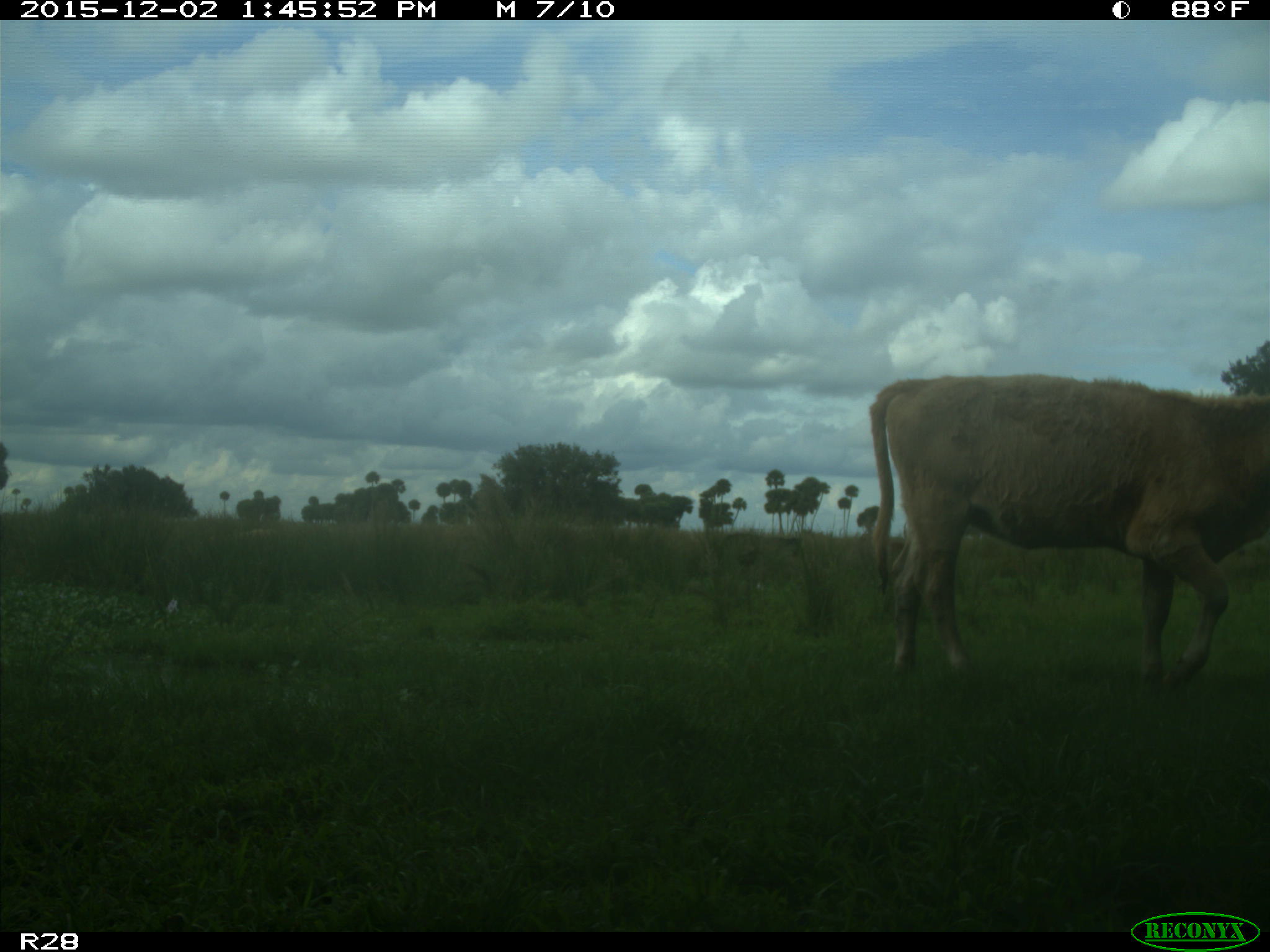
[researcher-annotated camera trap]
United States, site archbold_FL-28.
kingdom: Animalia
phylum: Chordata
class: Mammalia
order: Artiodactyla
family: Bovidae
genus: Bos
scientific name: Bos taurus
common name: domestic cow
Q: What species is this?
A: Bos taurus (domestic cow).